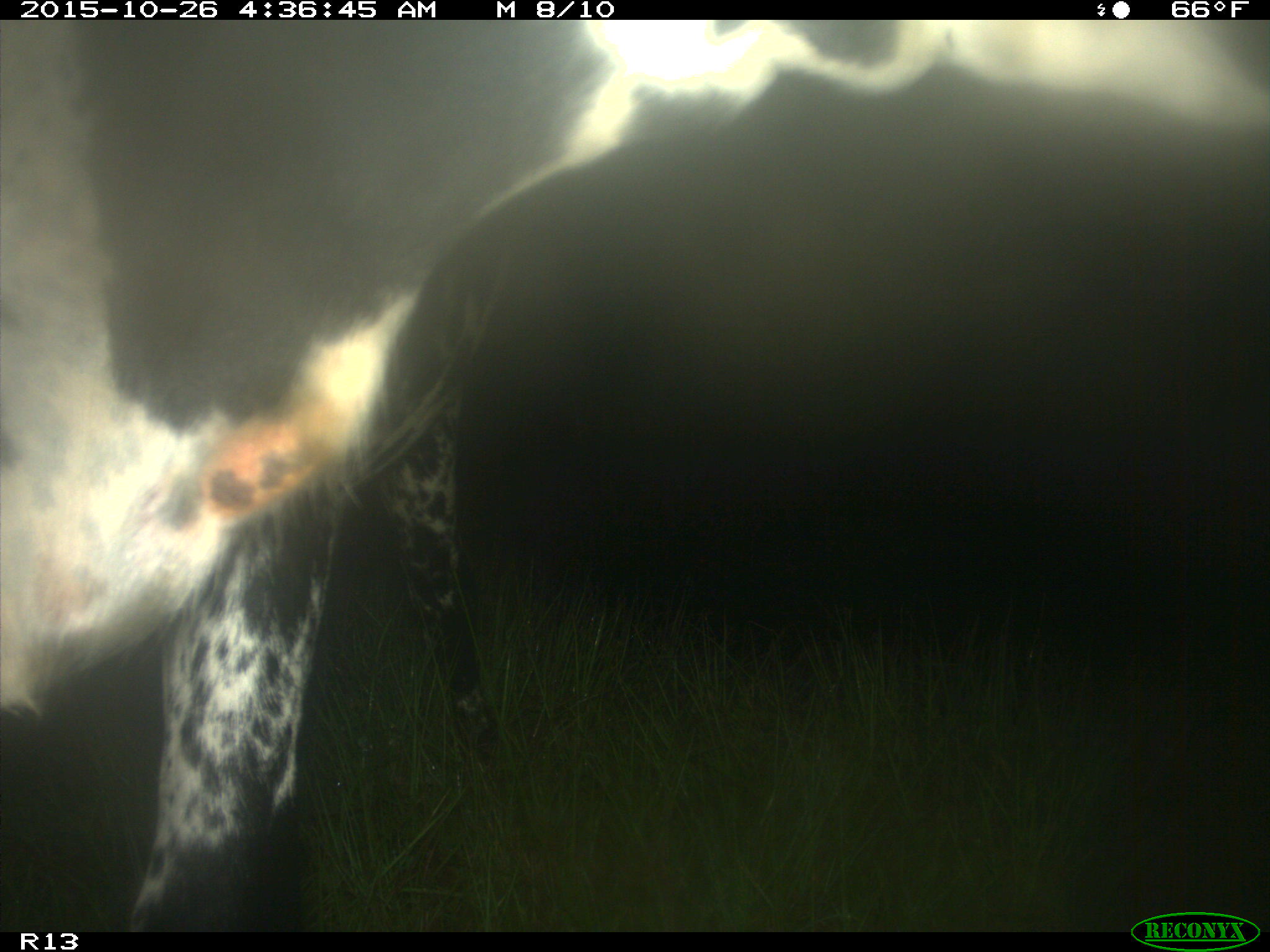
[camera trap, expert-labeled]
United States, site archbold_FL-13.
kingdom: Animalia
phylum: Chordata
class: Mammalia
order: Artiodactyla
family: Bovidae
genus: Bos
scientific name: Bos taurus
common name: domestic cow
Bos taurus (domestic cow).